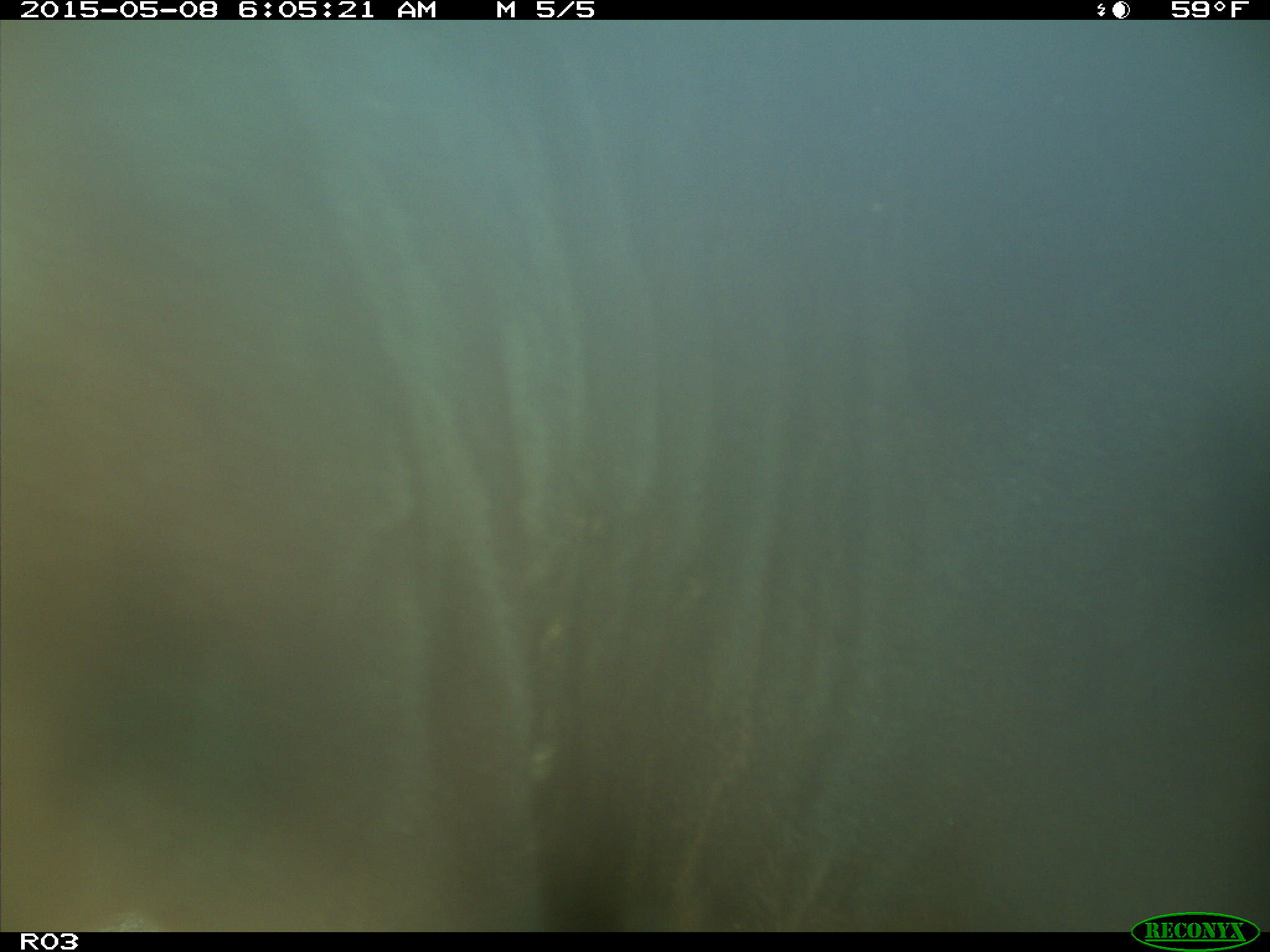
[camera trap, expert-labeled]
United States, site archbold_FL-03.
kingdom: Animalia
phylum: Chordata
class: Mammalia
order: Artiodactyla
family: Bovidae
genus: Bos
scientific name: Bos taurus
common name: domestic cow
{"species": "Bos taurus (domestic cow)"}